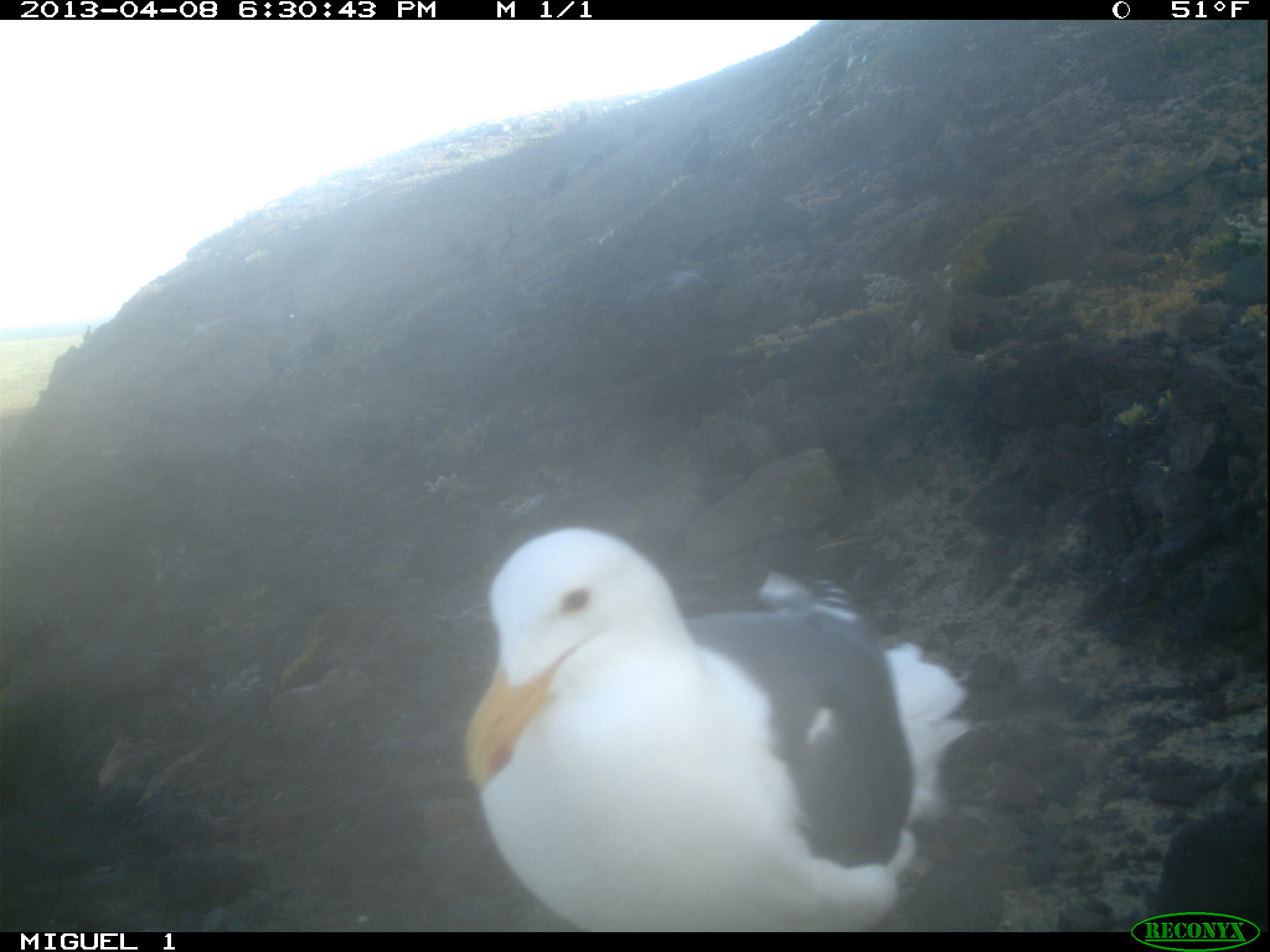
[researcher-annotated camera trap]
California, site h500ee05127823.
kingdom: Animalia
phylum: Chordata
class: Aves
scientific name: Aves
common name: bird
Bird (Aves).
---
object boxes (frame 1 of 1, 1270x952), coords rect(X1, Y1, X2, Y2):
bird: rect(455, 526, 977, 932); rect(672, 126, 709, 175); rect(301, 316, 332, 362); rect(453, 246, 489, 282); rect(277, 289, 300, 325); rect(497, 221, 518, 255); rect(546, 167, 570, 195); rect(267, 346, 285, 381)